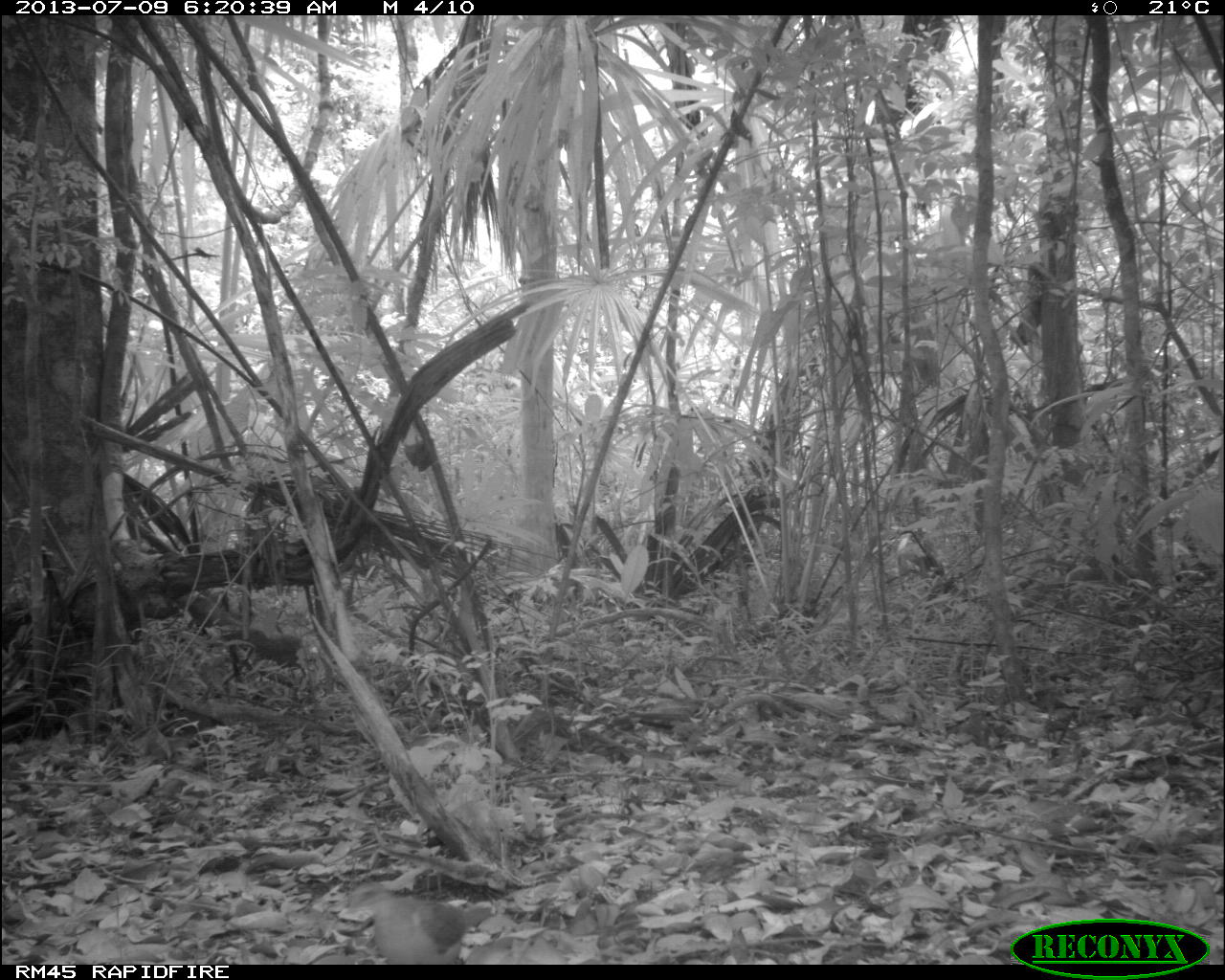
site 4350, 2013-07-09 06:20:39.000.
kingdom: Animalia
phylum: Chordata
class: Aves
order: Columbiformes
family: Columbidae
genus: Geotrygon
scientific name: Geotrygon montana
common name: ruddy quail-dove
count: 1